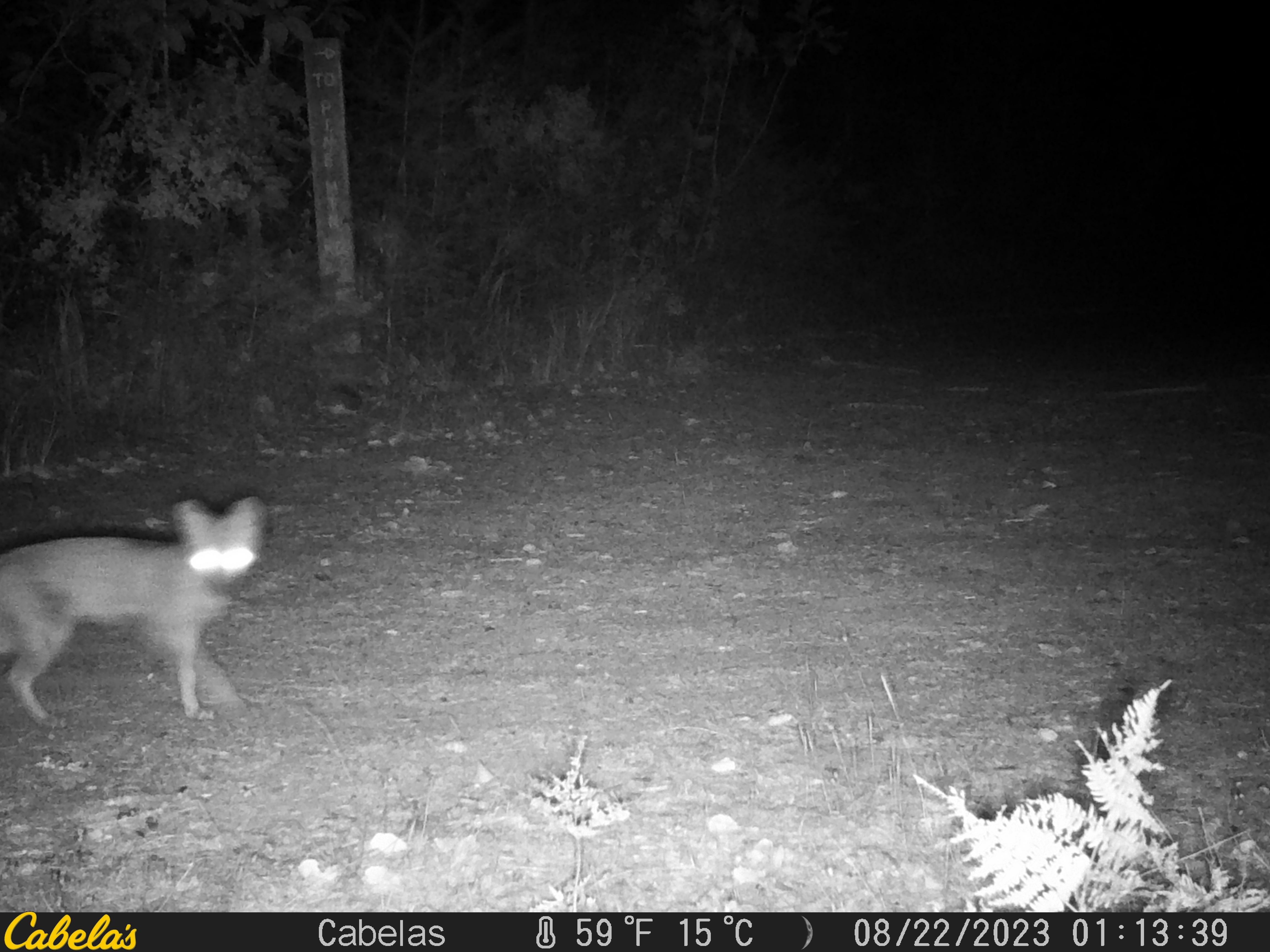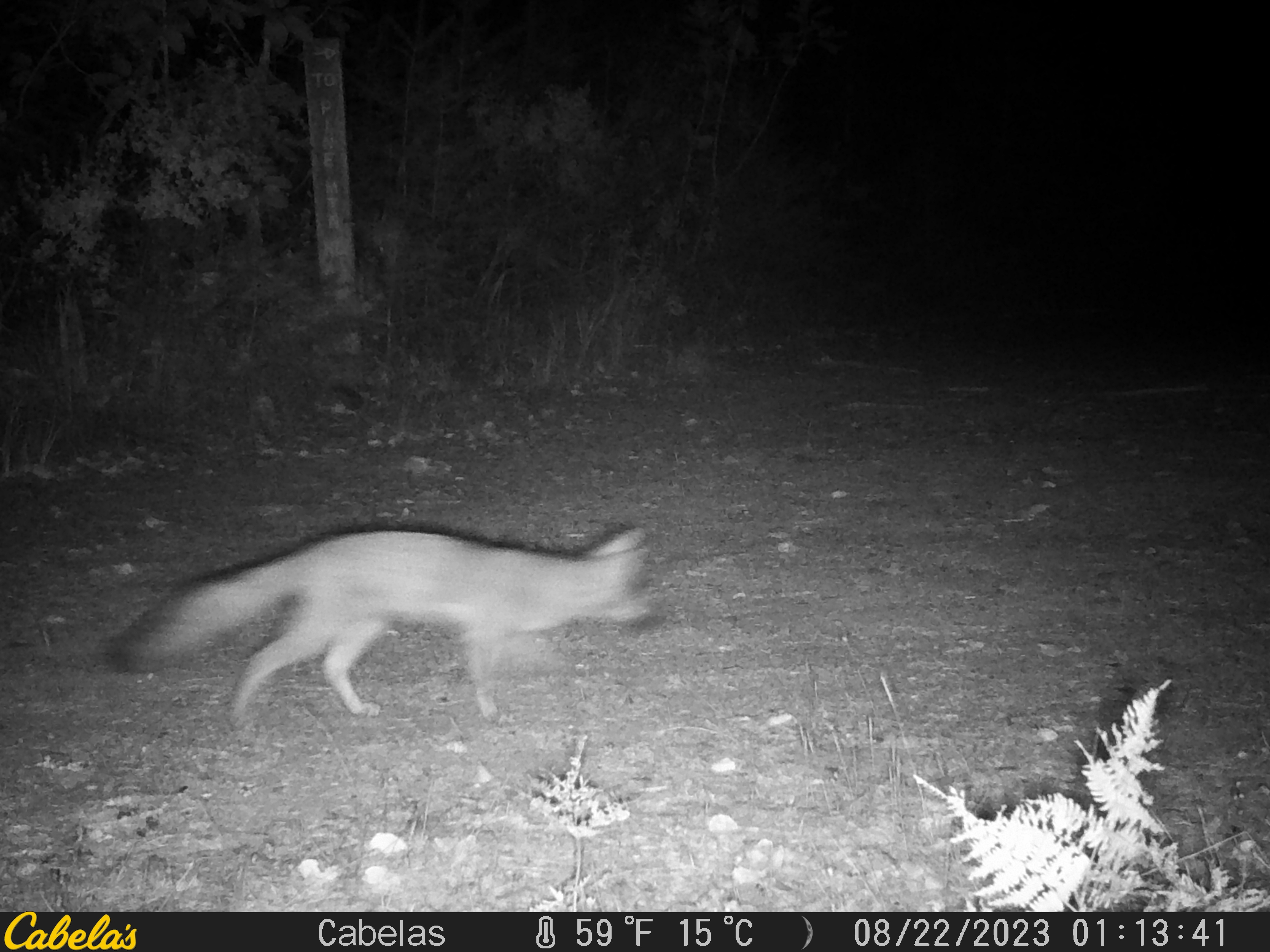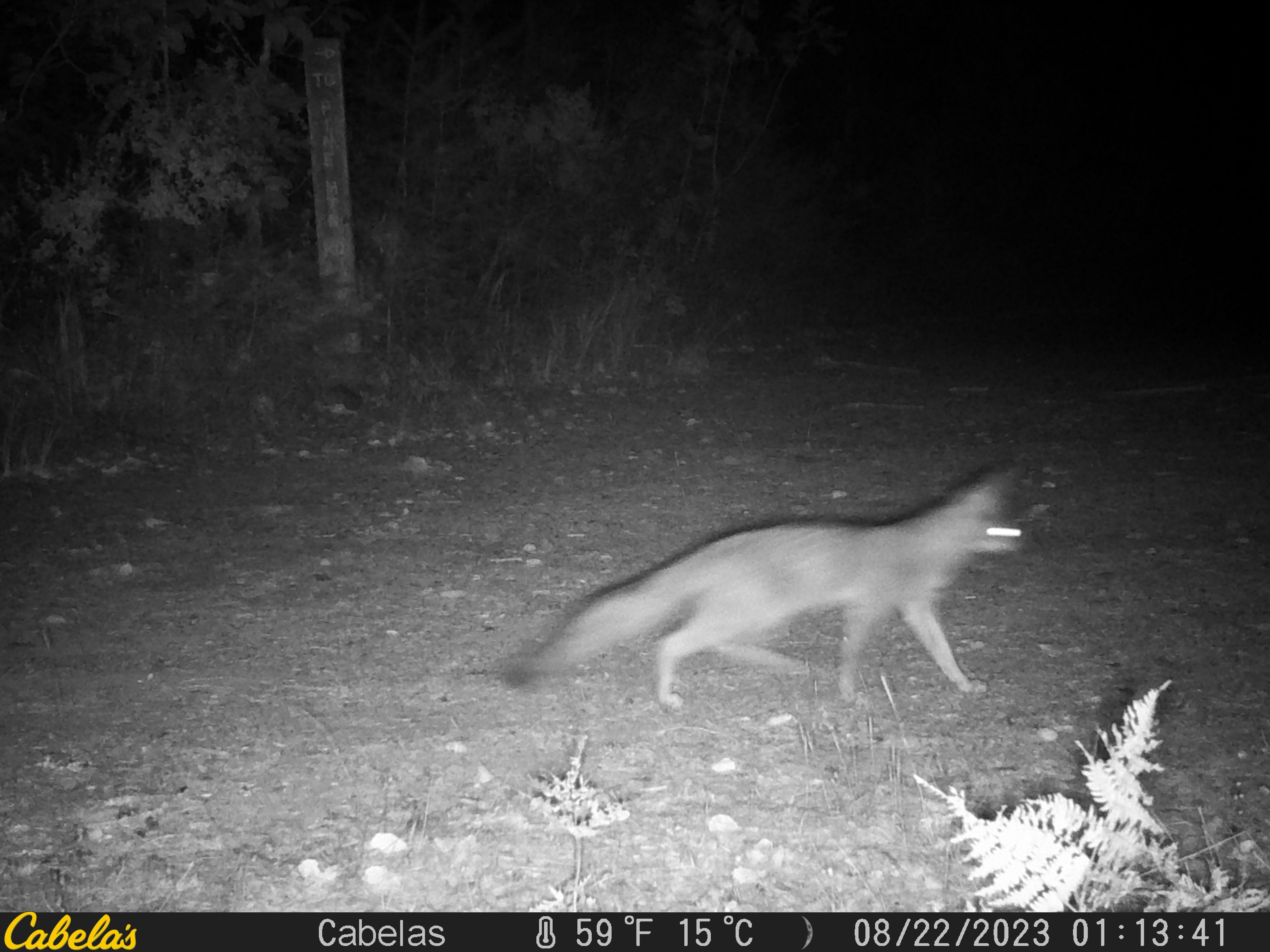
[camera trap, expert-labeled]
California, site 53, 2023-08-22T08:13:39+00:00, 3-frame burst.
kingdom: Animalia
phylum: Chordata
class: Mammalia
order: Carnivora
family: Canidae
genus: Urocyon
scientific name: Urocyon cinereoargenteus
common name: gray fox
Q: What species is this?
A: Gray fox (Urocyon cinereoargenteus).